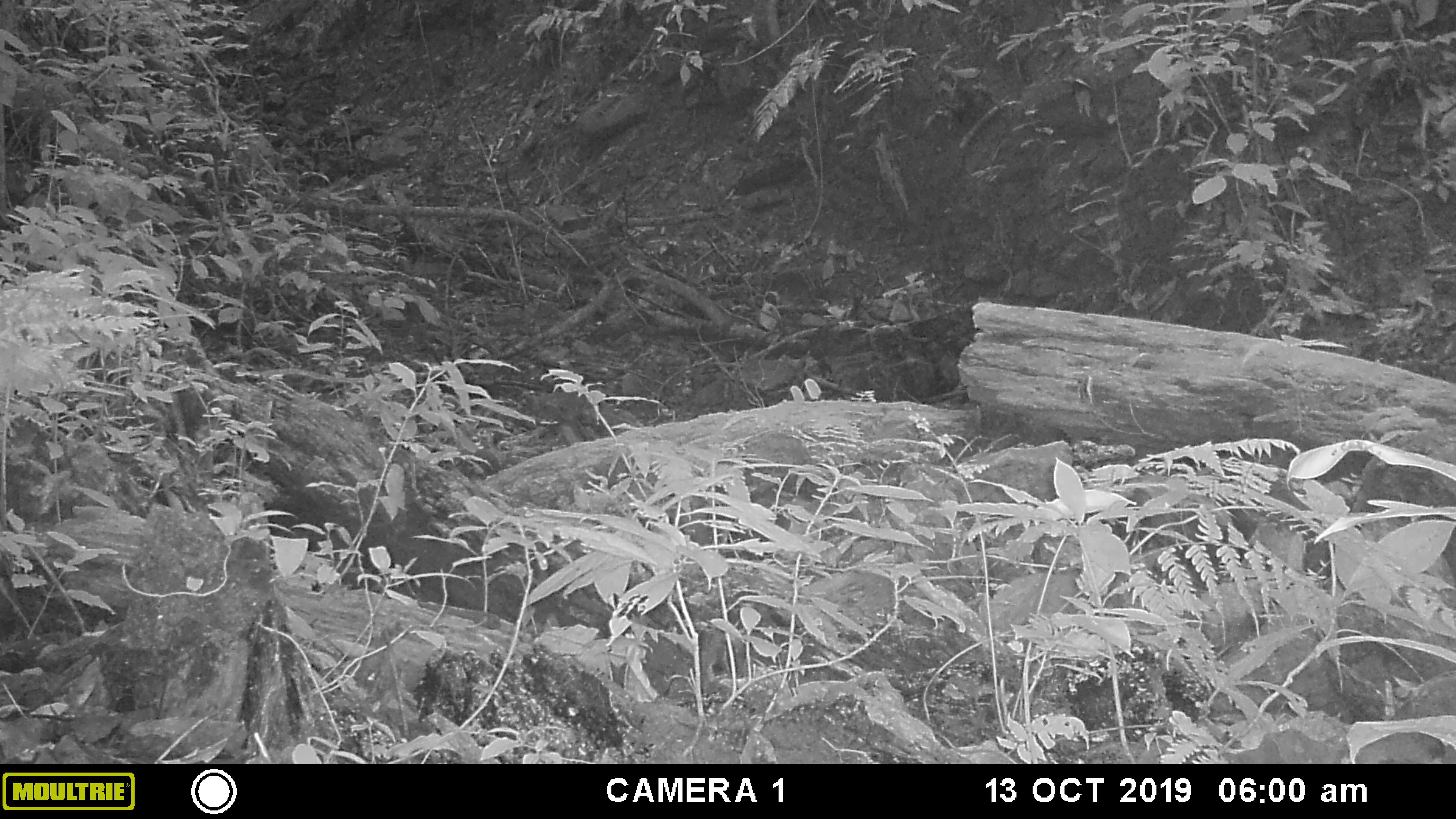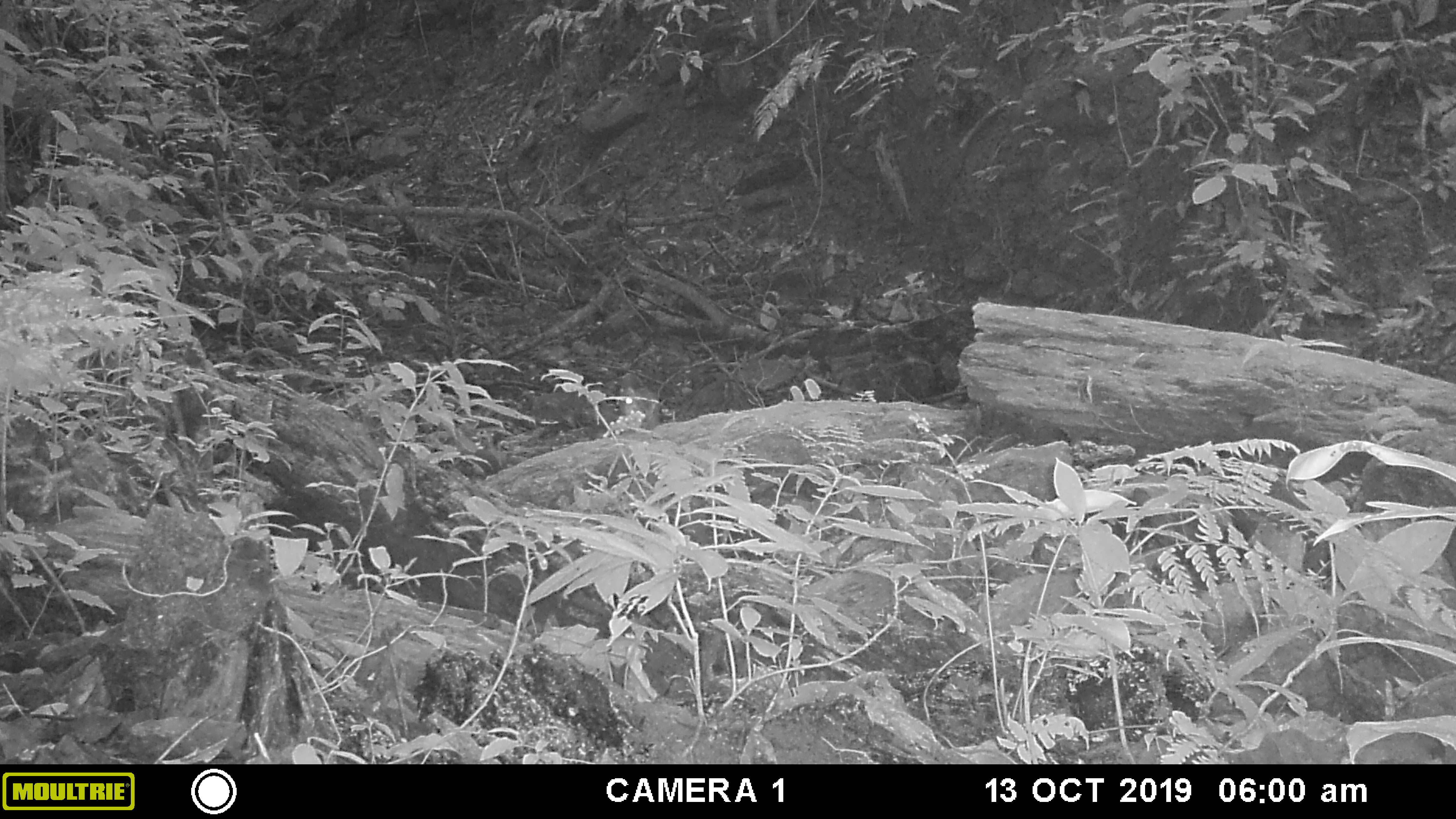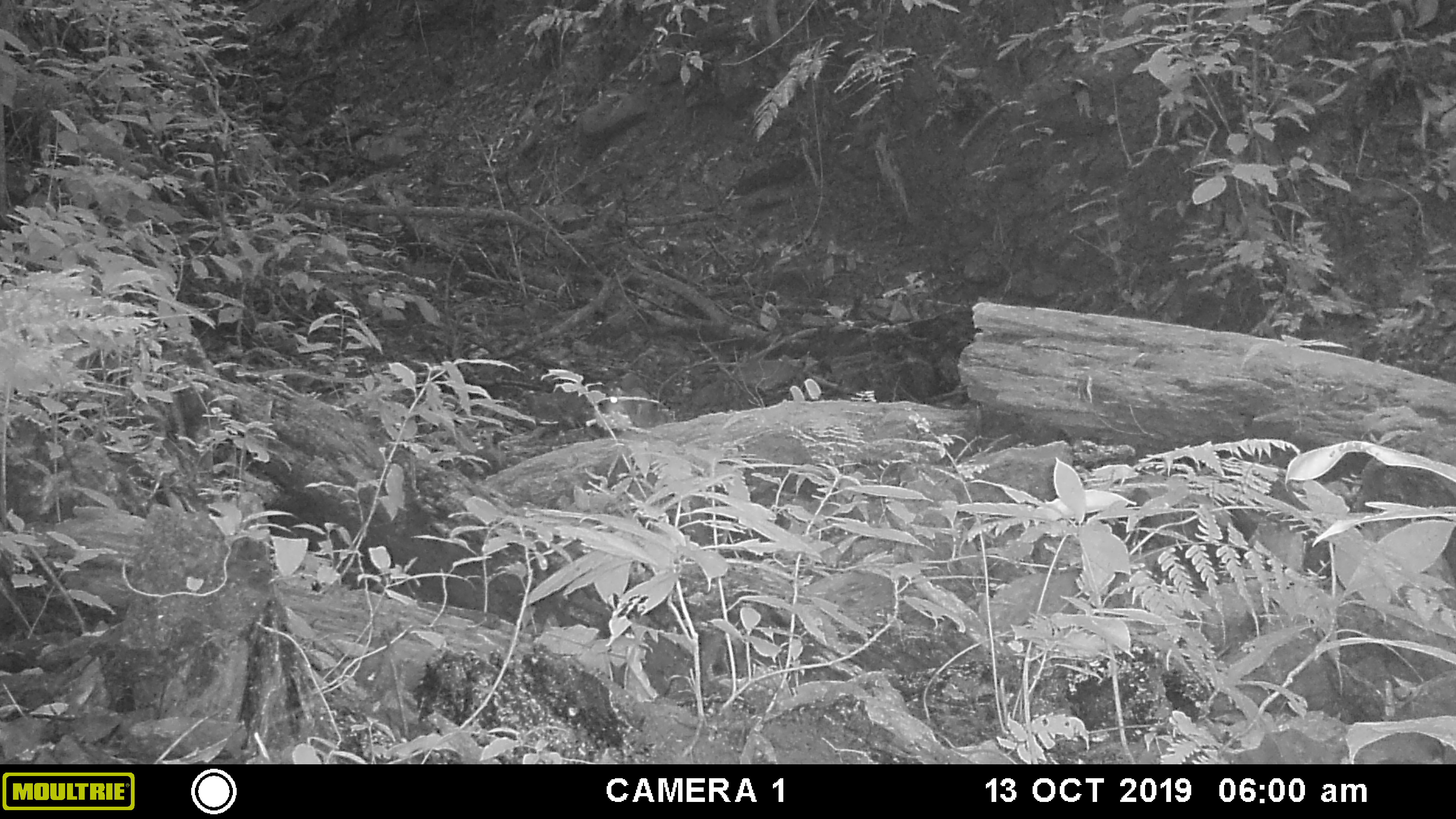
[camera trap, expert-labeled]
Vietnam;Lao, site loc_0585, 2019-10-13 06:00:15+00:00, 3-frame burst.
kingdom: Animalia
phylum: Chordata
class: Mammalia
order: Rodentia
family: Sciuridae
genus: Dremomys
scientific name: Dremomys rufigenis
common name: red-cheeked squirrel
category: red cheeked squirrel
Red cheeked squirrel (red-cheeked squirrel) (Dremomys rufigenis). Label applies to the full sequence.